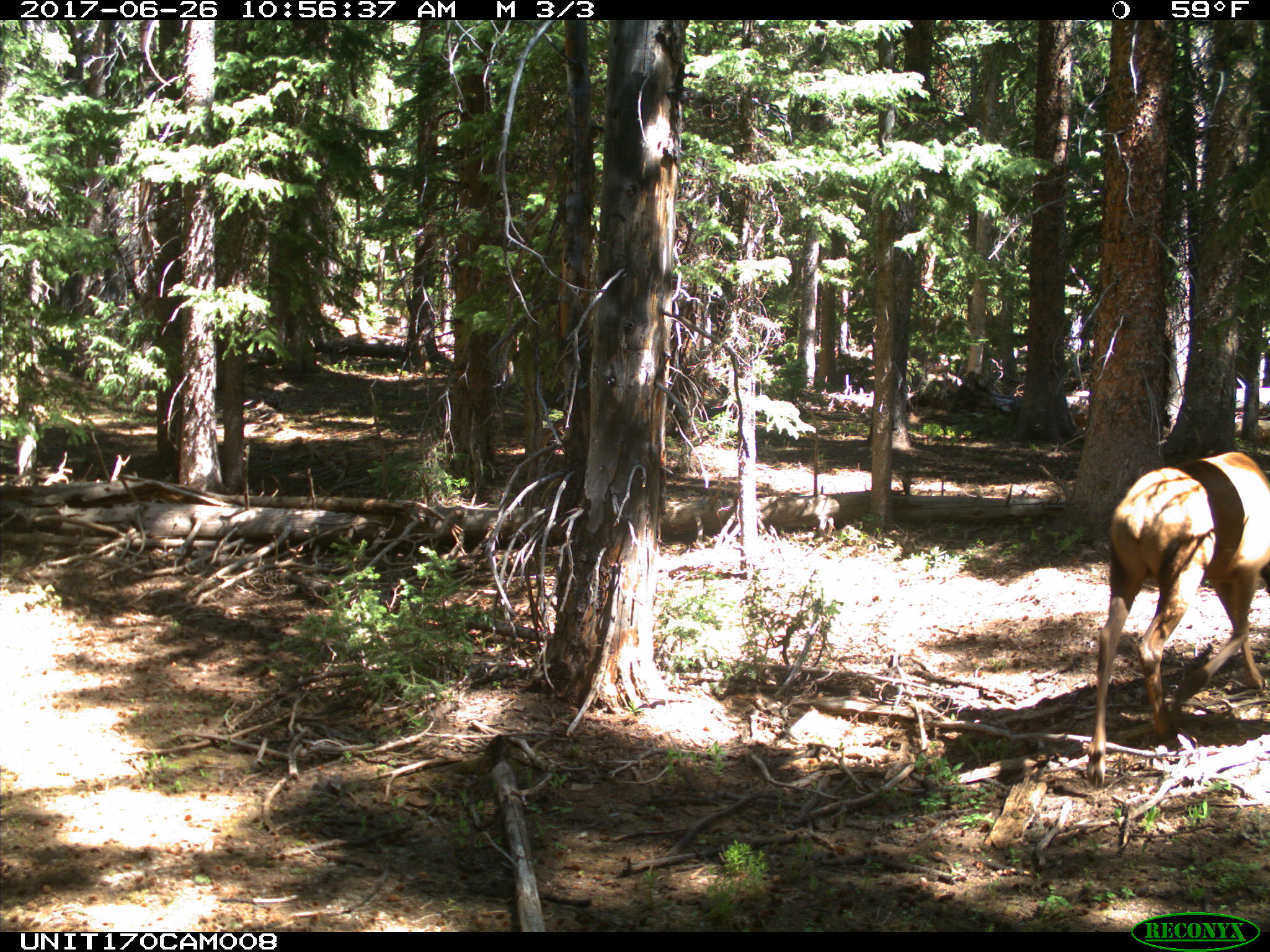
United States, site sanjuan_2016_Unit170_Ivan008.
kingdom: Animalia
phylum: Chordata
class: Mammalia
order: Artiodactyla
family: Cervidae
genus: Cervus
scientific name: Cervus elaphus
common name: red deer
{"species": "Cervus elaphus (red deer)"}